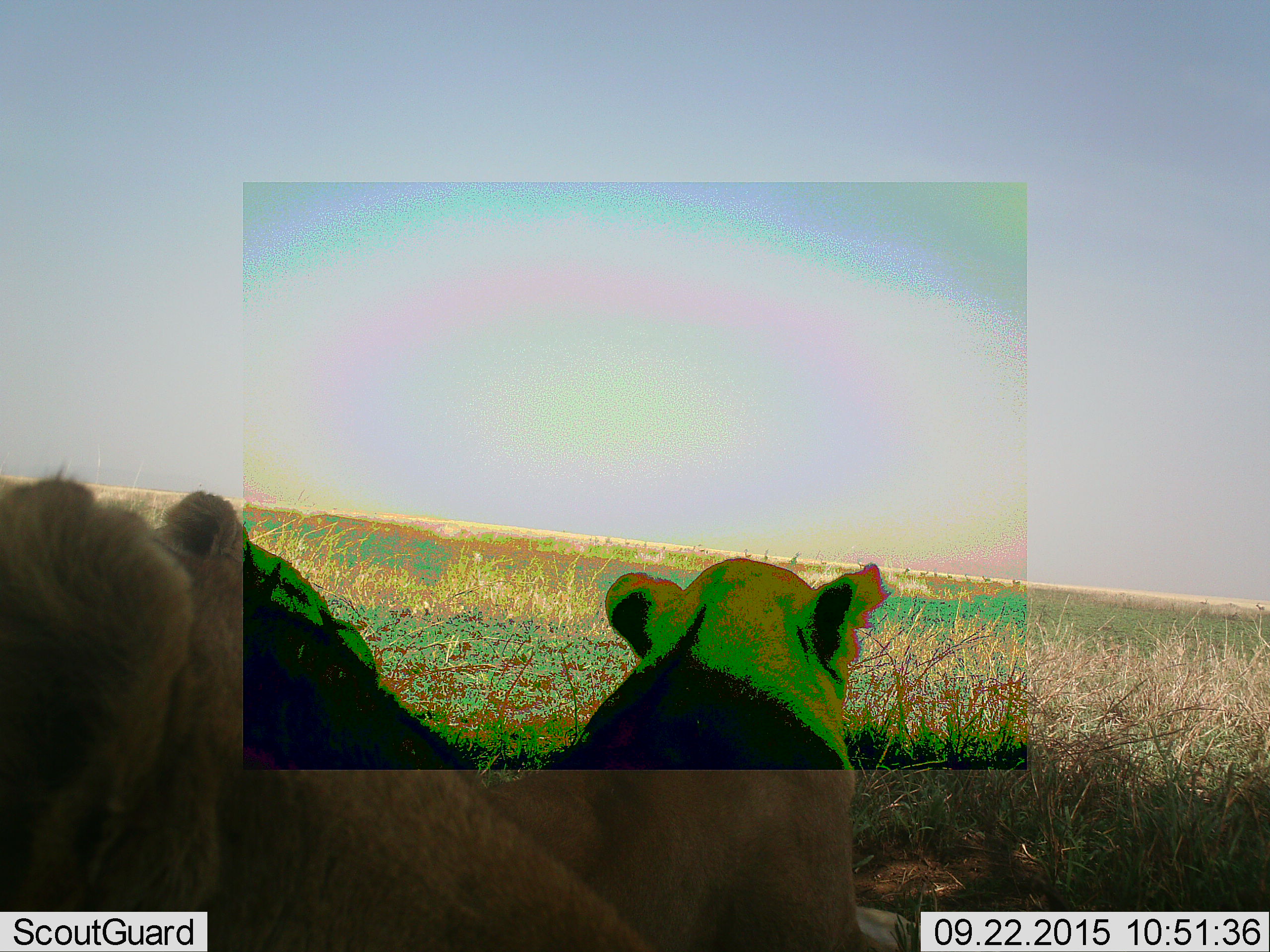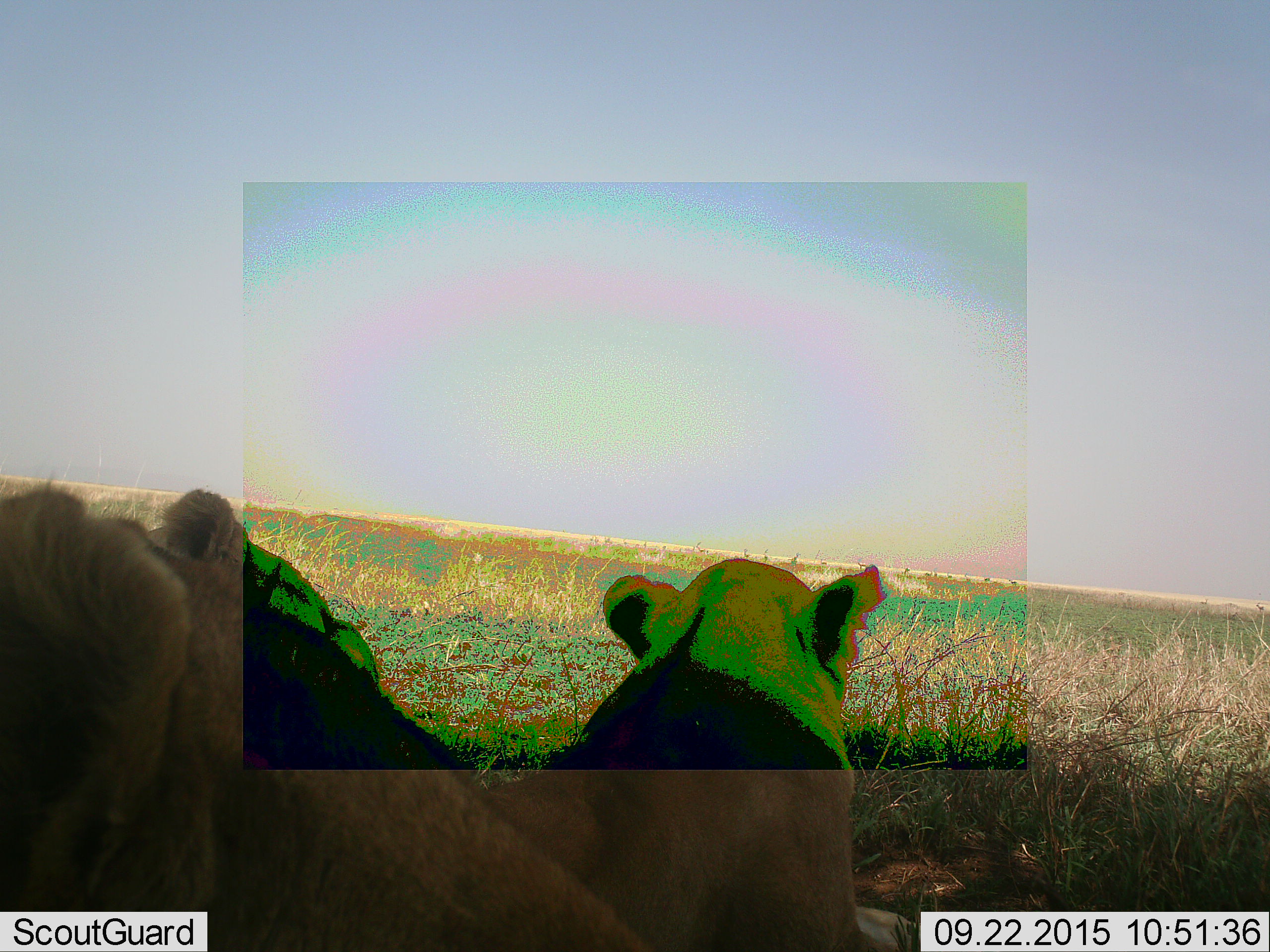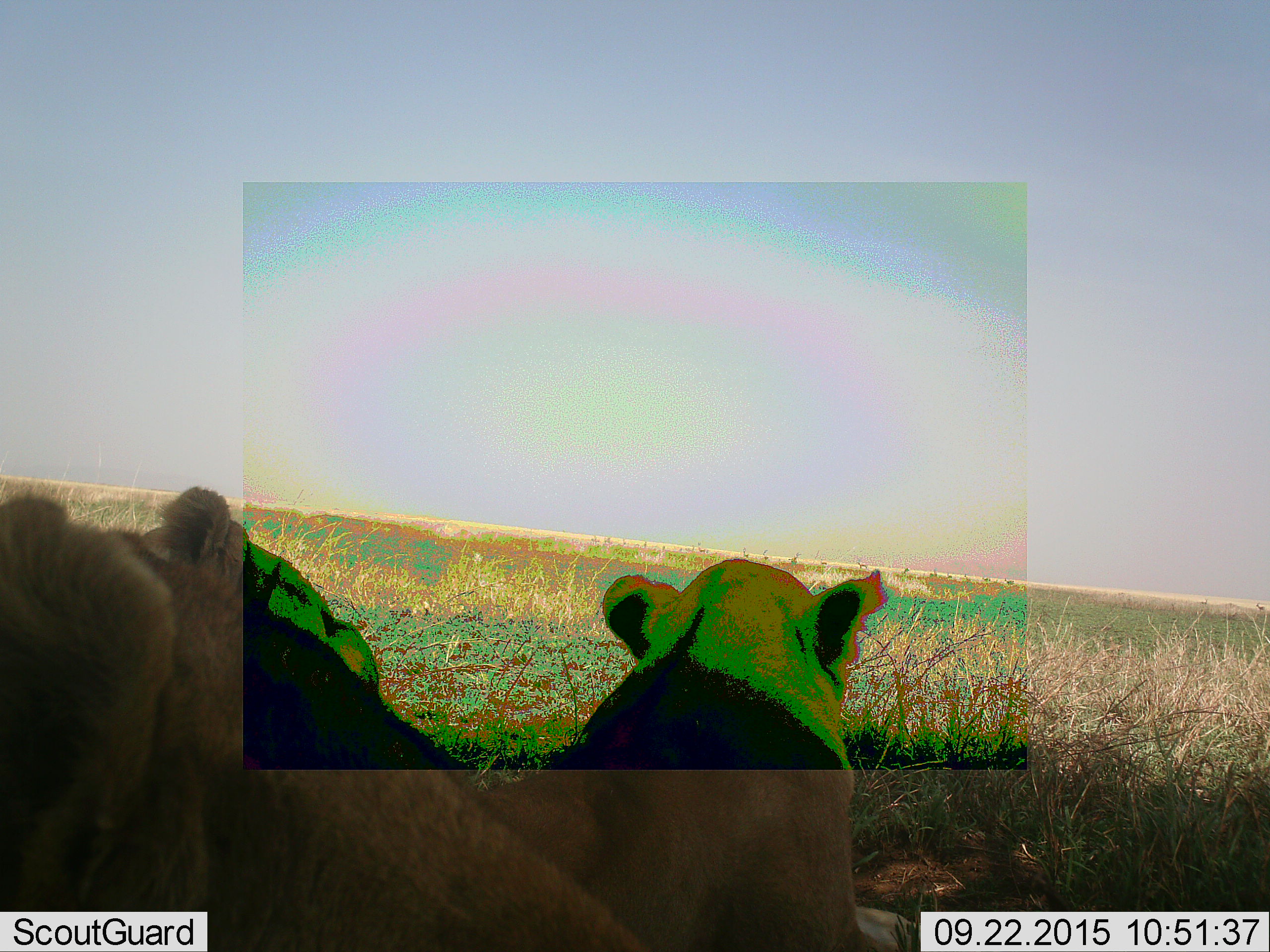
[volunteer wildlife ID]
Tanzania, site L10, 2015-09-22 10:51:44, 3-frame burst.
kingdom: Animalia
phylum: Chordata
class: Mammalia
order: Carnivora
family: Felidae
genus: Panthera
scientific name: Panthera leo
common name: lion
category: lionfemale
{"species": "lionfemale (lion) (Panthera leo)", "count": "3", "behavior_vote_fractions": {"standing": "11%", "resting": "89%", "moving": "11%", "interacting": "0%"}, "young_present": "0%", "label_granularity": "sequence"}